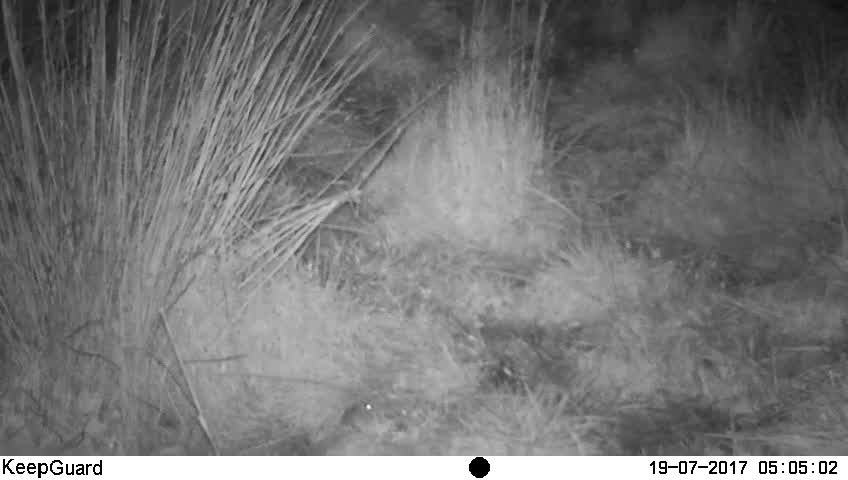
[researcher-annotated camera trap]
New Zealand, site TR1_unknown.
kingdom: Animalia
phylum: Chordata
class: Mammalia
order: Rodentia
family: Muridae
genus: Mus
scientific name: Mus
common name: mouse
Mouse (Mus).